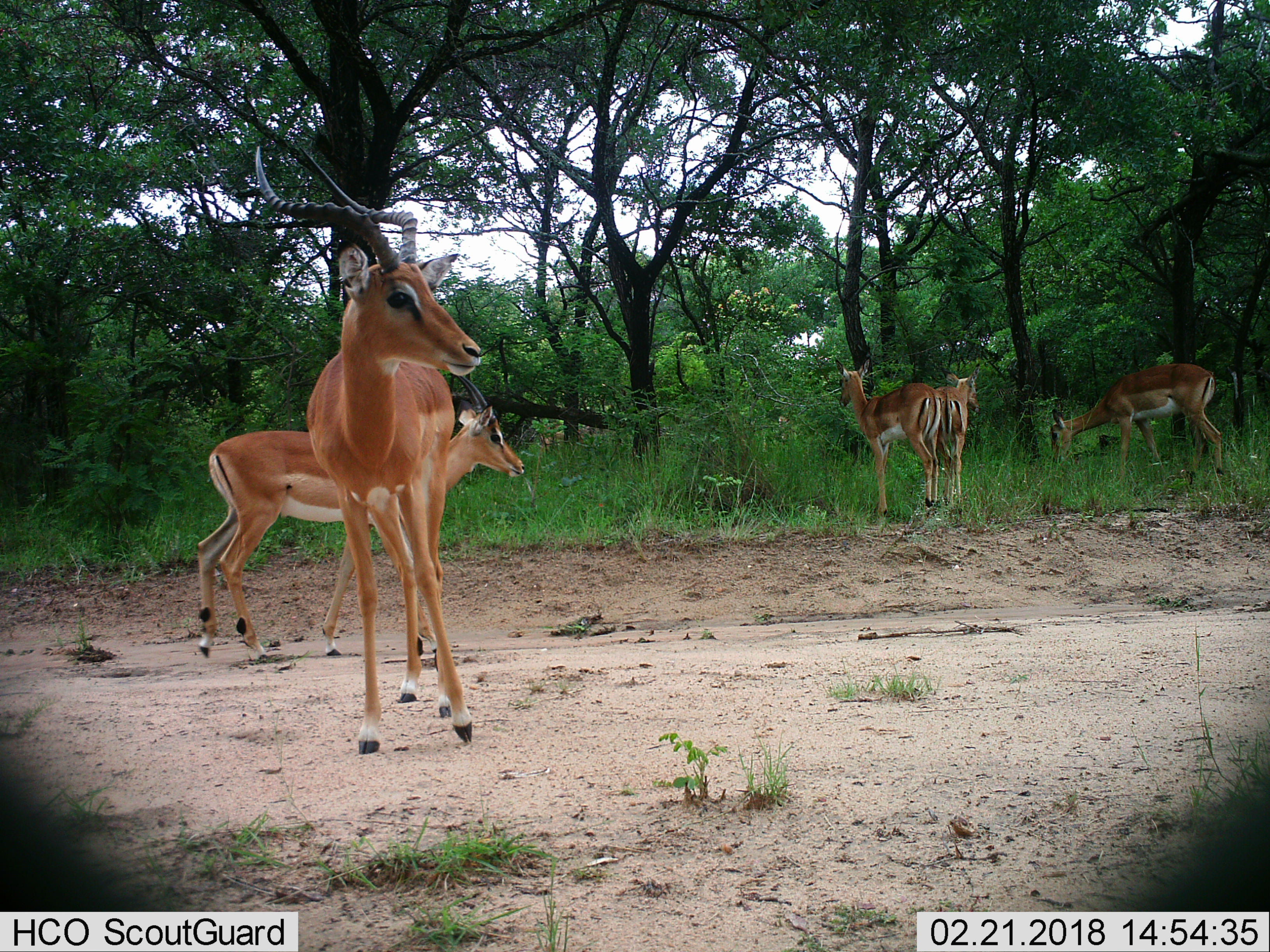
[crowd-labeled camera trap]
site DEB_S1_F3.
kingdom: Animalia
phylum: Chordata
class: Mammalia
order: Artiodactyla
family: Bovidae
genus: Aepyceros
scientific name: Aepyceros melampus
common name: impala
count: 5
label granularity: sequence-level